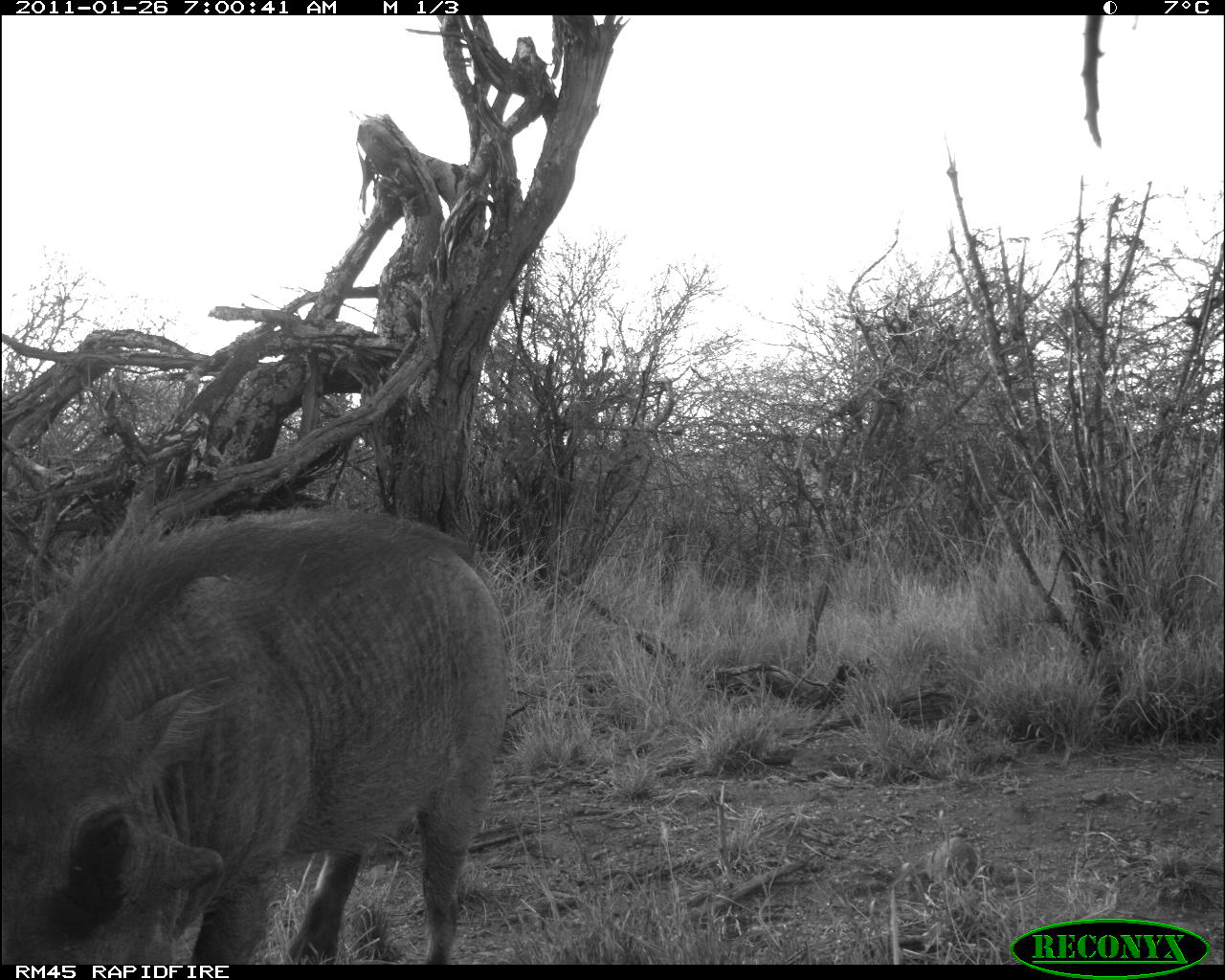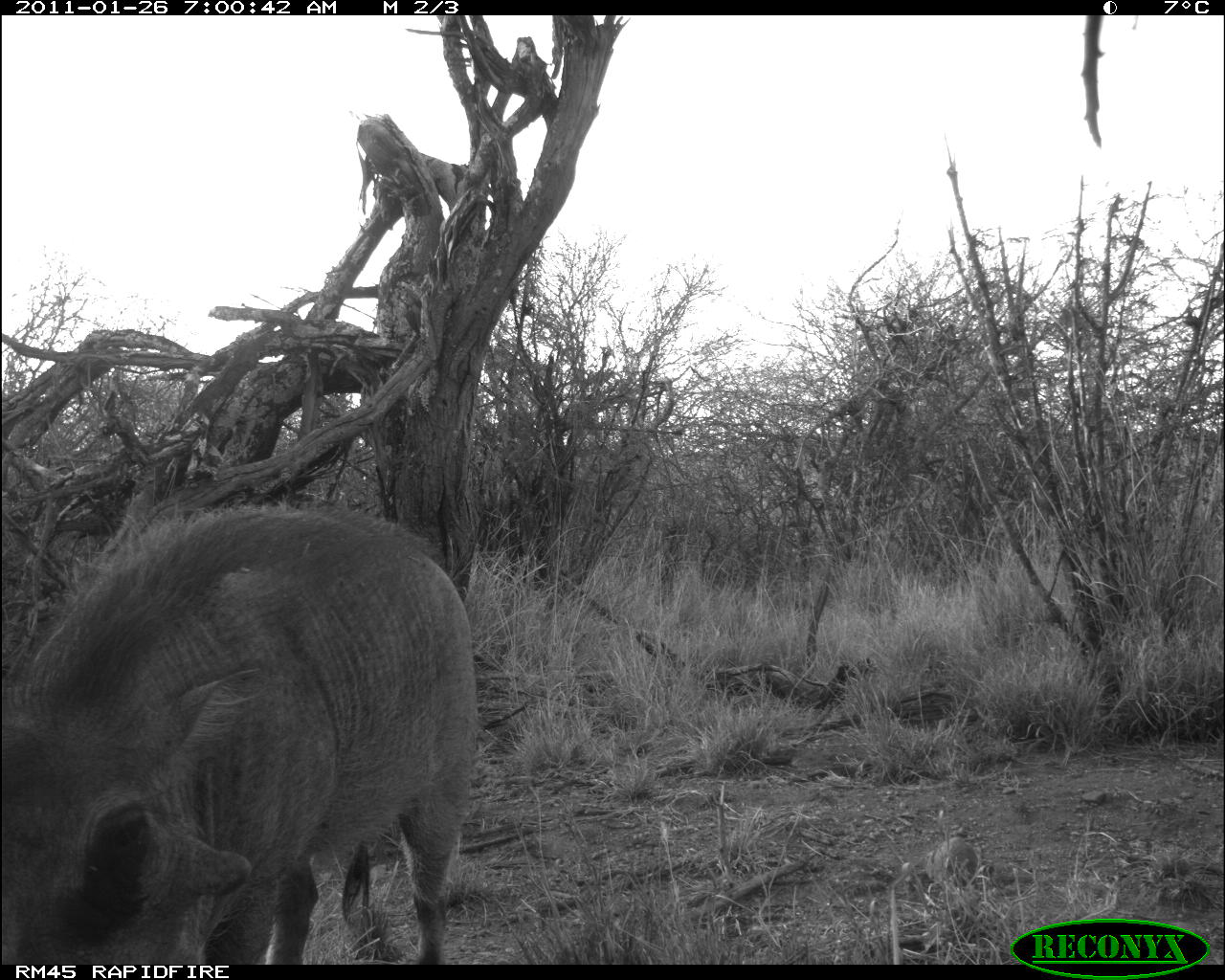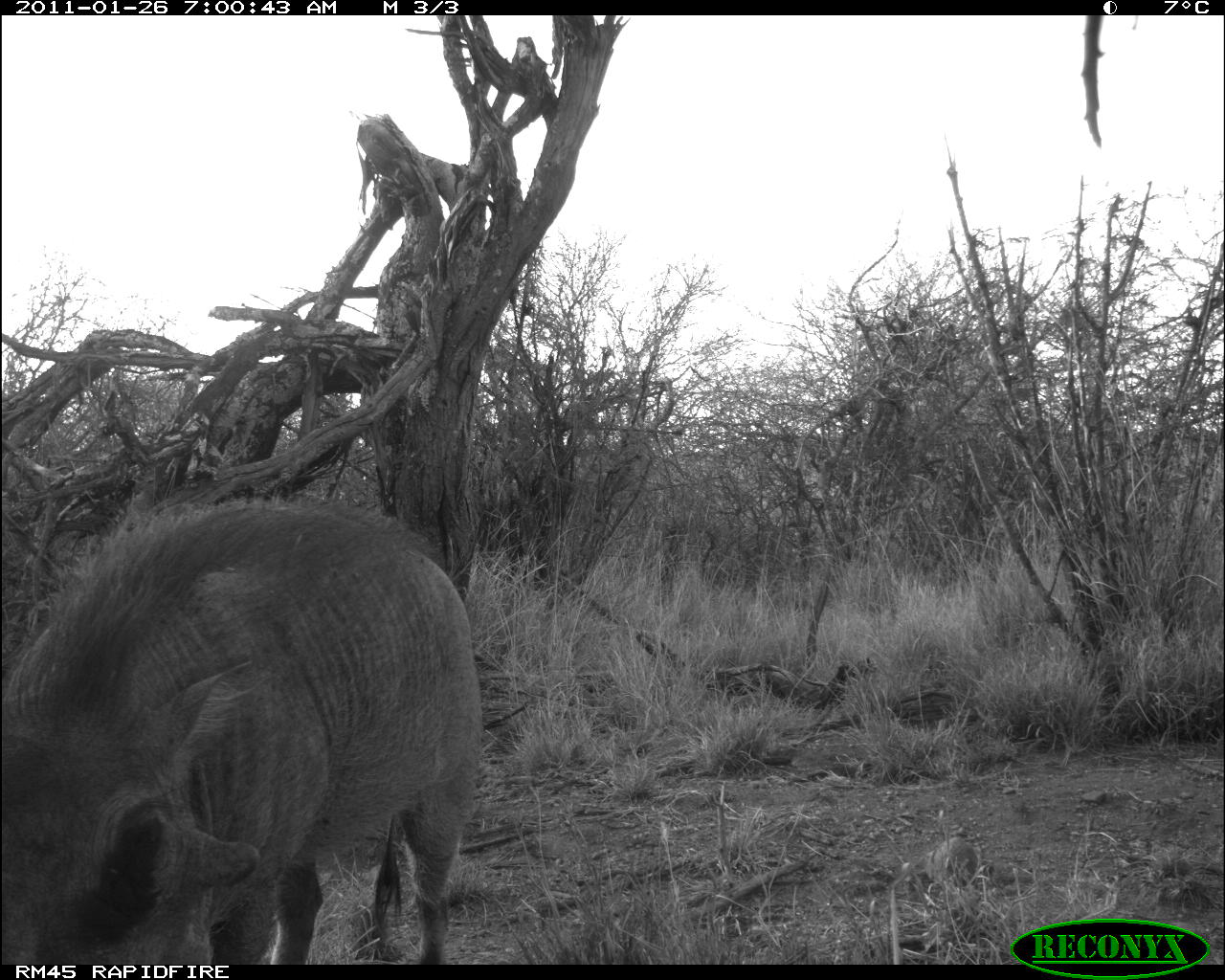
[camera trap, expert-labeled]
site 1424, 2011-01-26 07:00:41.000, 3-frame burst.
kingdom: Animalia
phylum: Chordata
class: Mammalia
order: Artiodactyla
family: Suidae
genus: Phacochoerus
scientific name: Phacochoerus africanus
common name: common warthog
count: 1